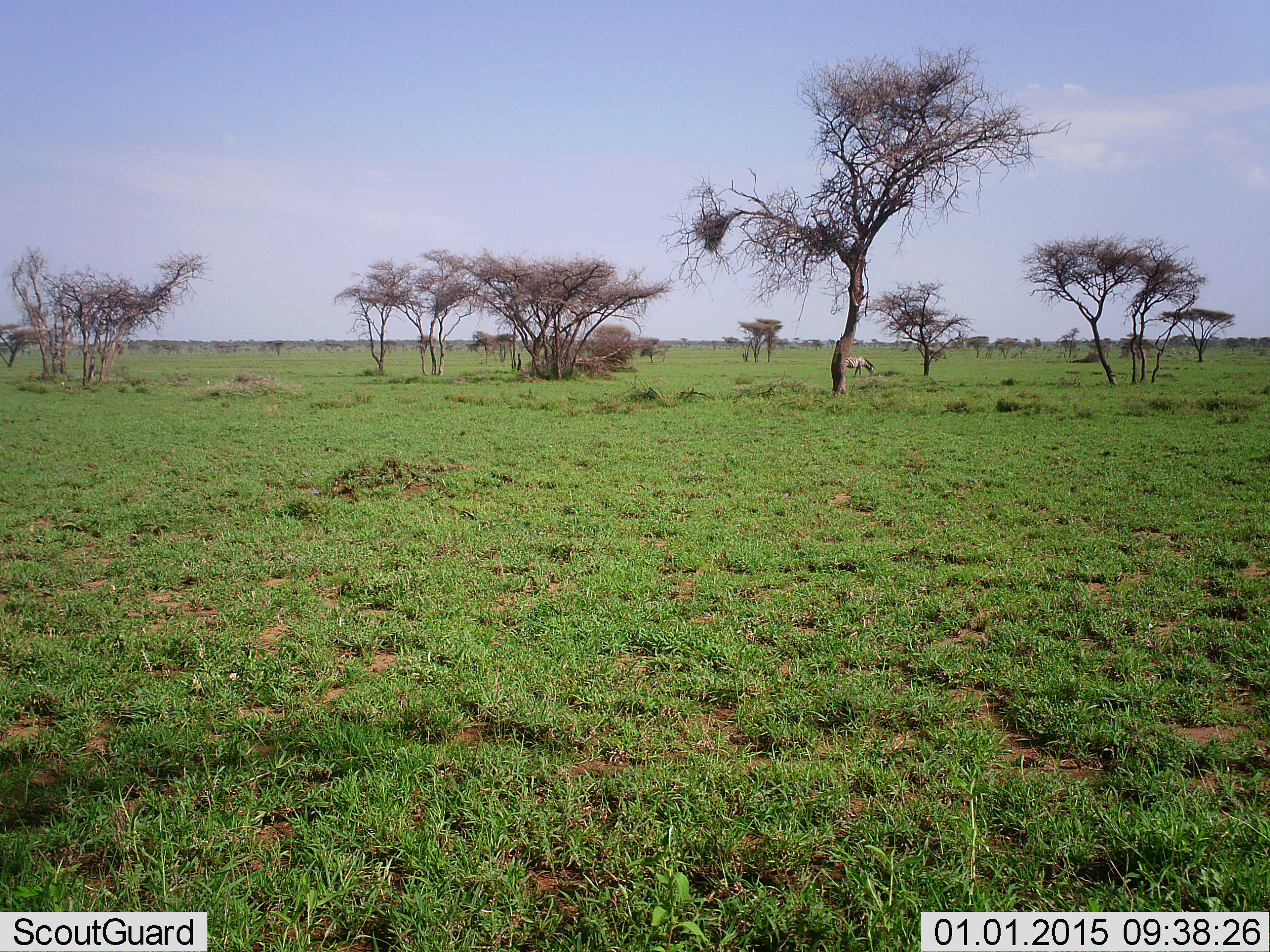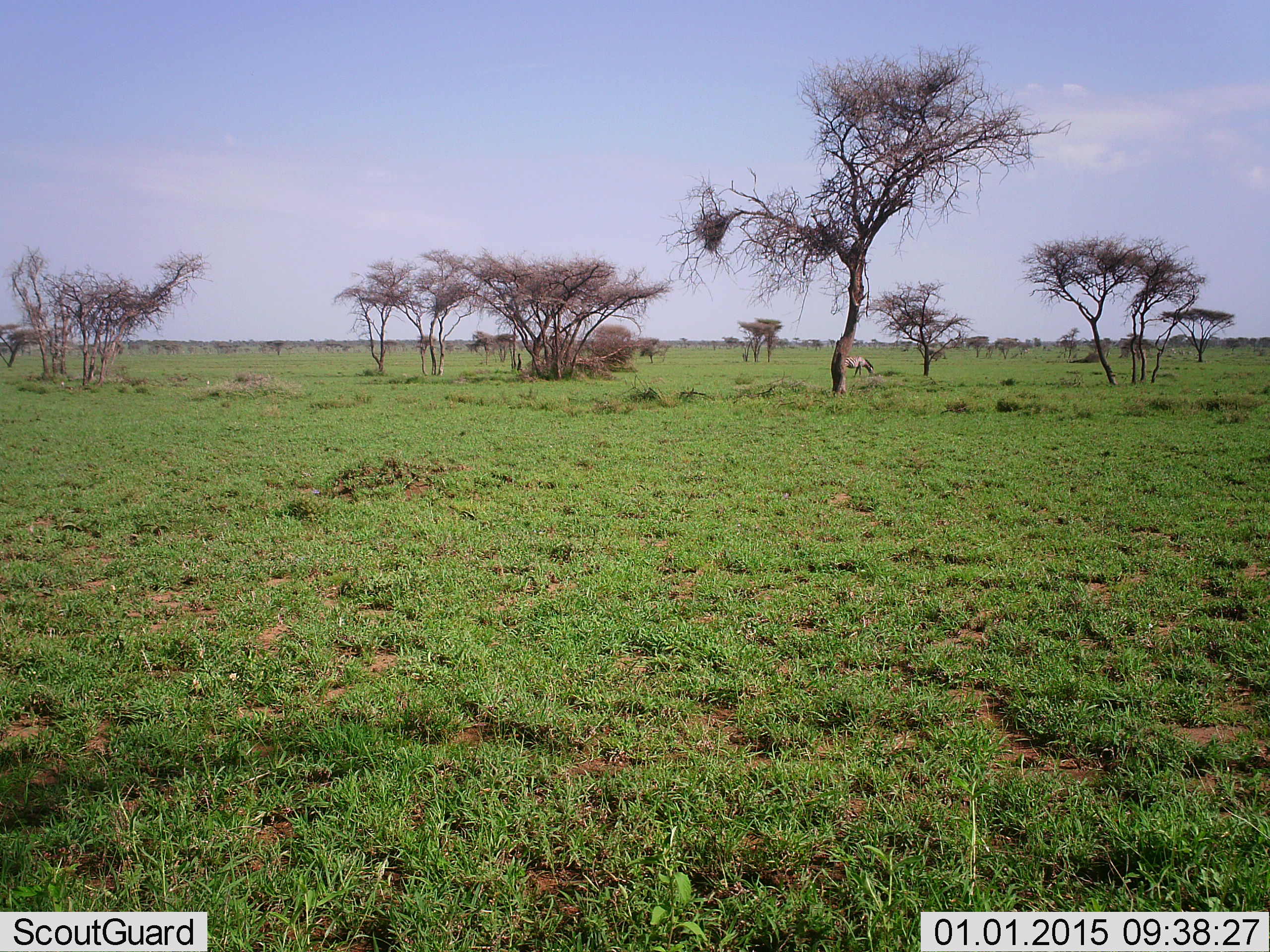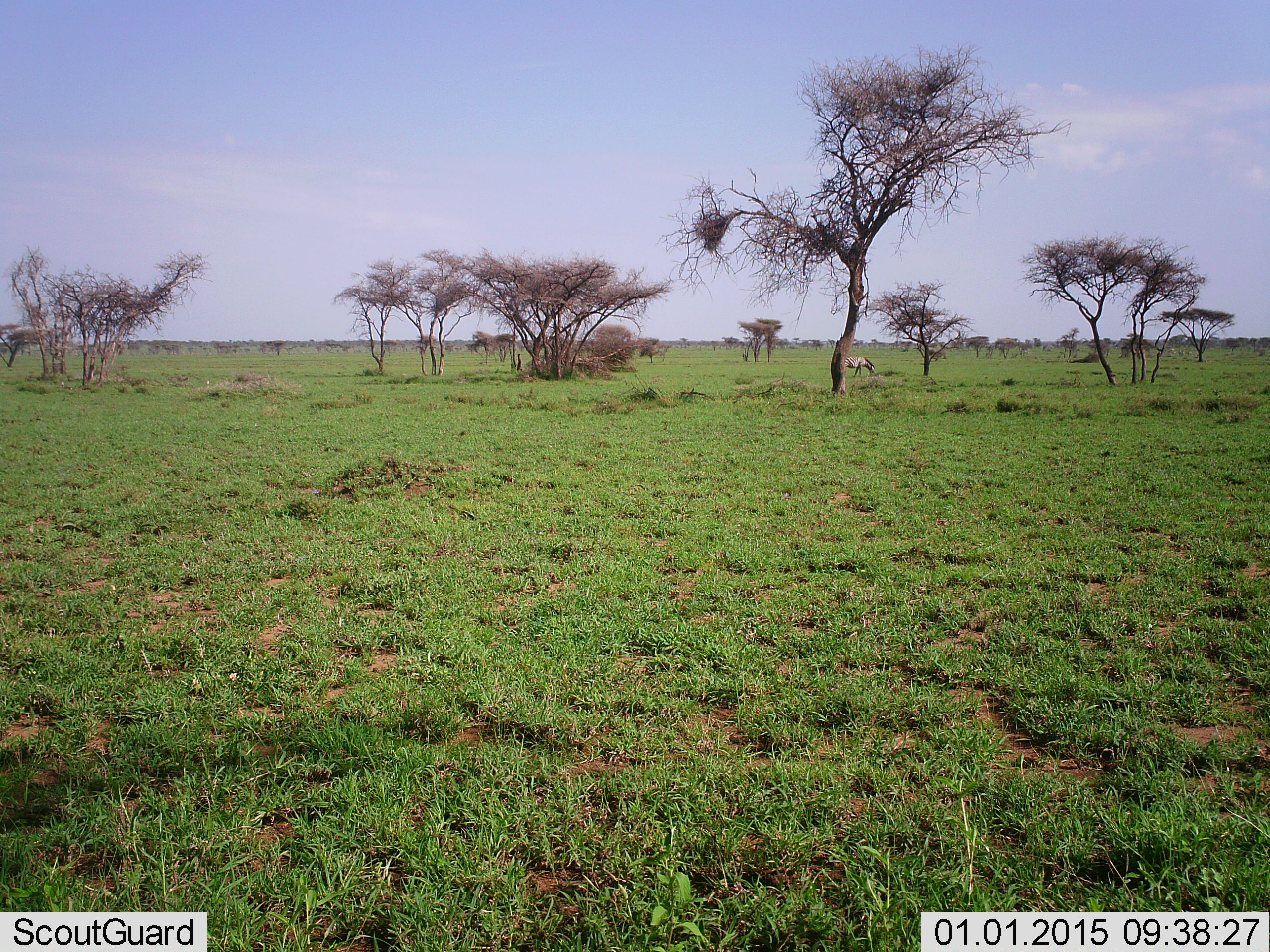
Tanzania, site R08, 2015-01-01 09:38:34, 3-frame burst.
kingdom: Animalia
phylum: Chordata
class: Mammalia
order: Perissodactyla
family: Equidae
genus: Equus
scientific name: Equus quagga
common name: plains zebra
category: zebra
Zebra (plains zebra) (Equus quagga), count 1. Behavior (volunteer vote fractions): standing 40%, resting 0%, moving 0%, interacting 0%. Young present (vote fraction): 0%. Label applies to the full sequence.